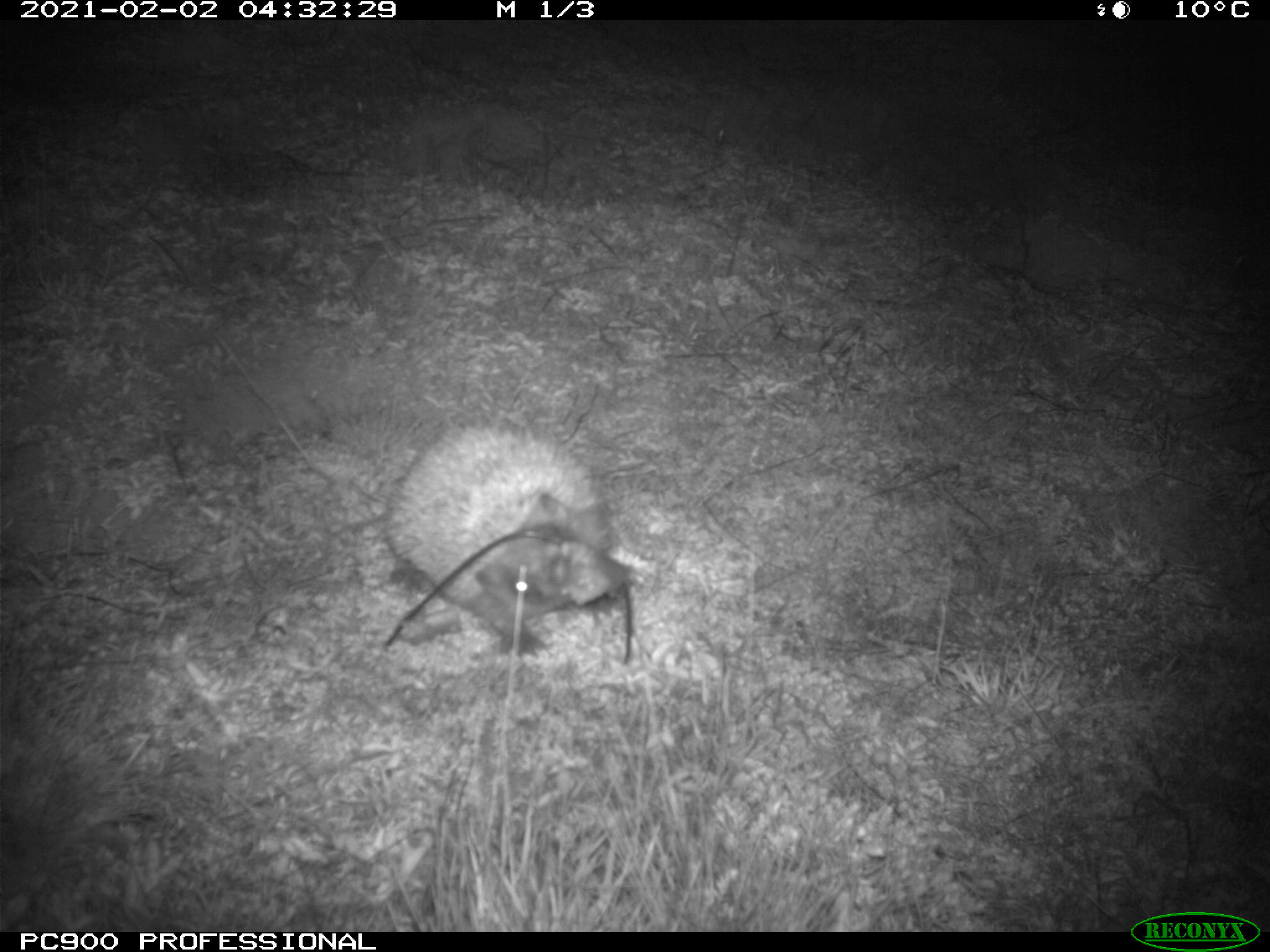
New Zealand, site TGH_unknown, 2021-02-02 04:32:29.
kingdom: Animalia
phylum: Chordata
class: Mammalia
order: Eulipotyphla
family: Erinaceidae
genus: Erinaceus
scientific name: Erinaceus europaeus europaeus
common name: european hedgehog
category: hedgehog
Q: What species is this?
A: Hedgehog (european hedgehog) (Erinaceus europaeus europaeus).